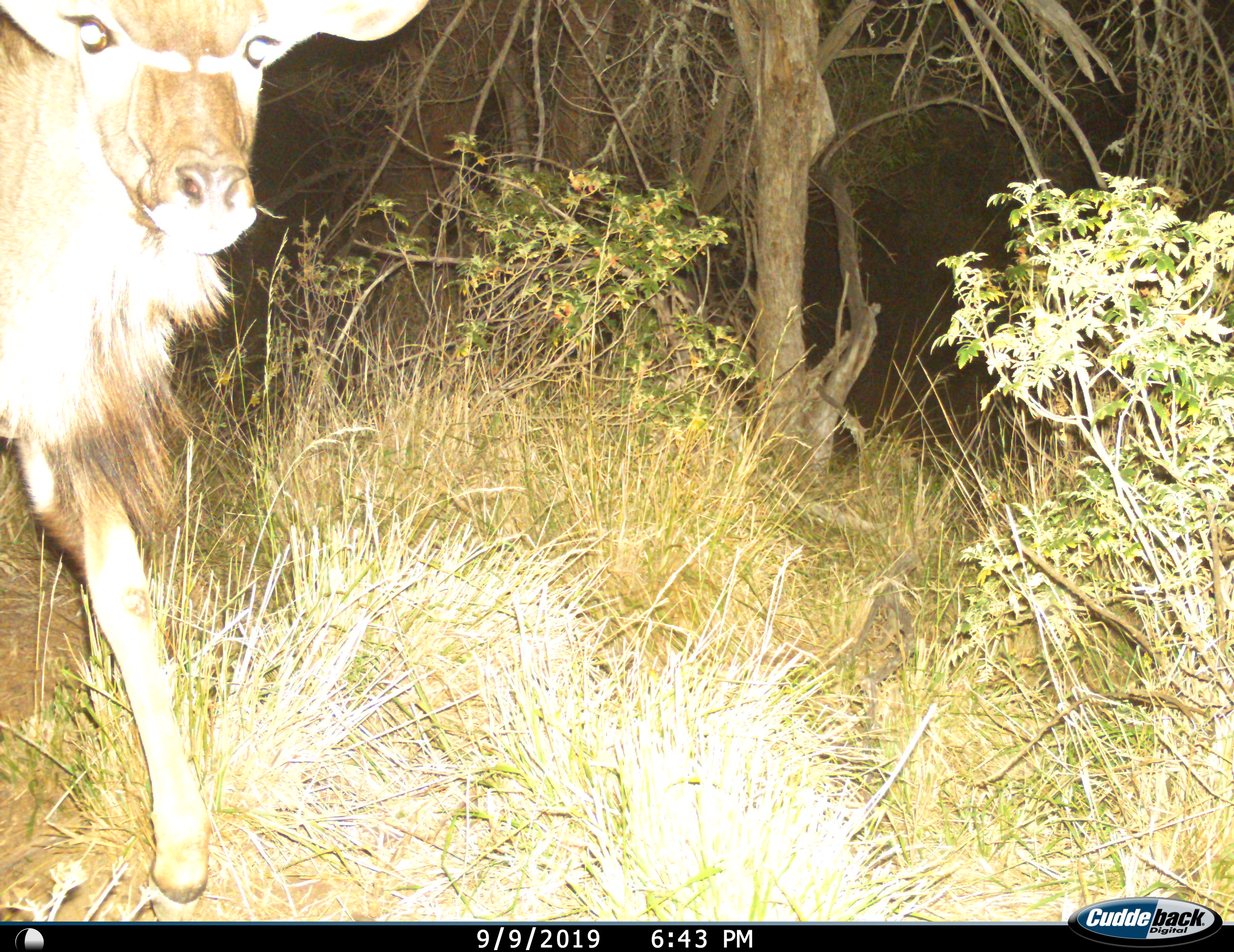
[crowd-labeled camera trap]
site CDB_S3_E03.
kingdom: Animalia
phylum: Chordata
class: Mammalia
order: Artiodactyla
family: Bovidae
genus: Tragelaphus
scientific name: Tragelaphus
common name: kudu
Kudu (Tragelaphus), count 1. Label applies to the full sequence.